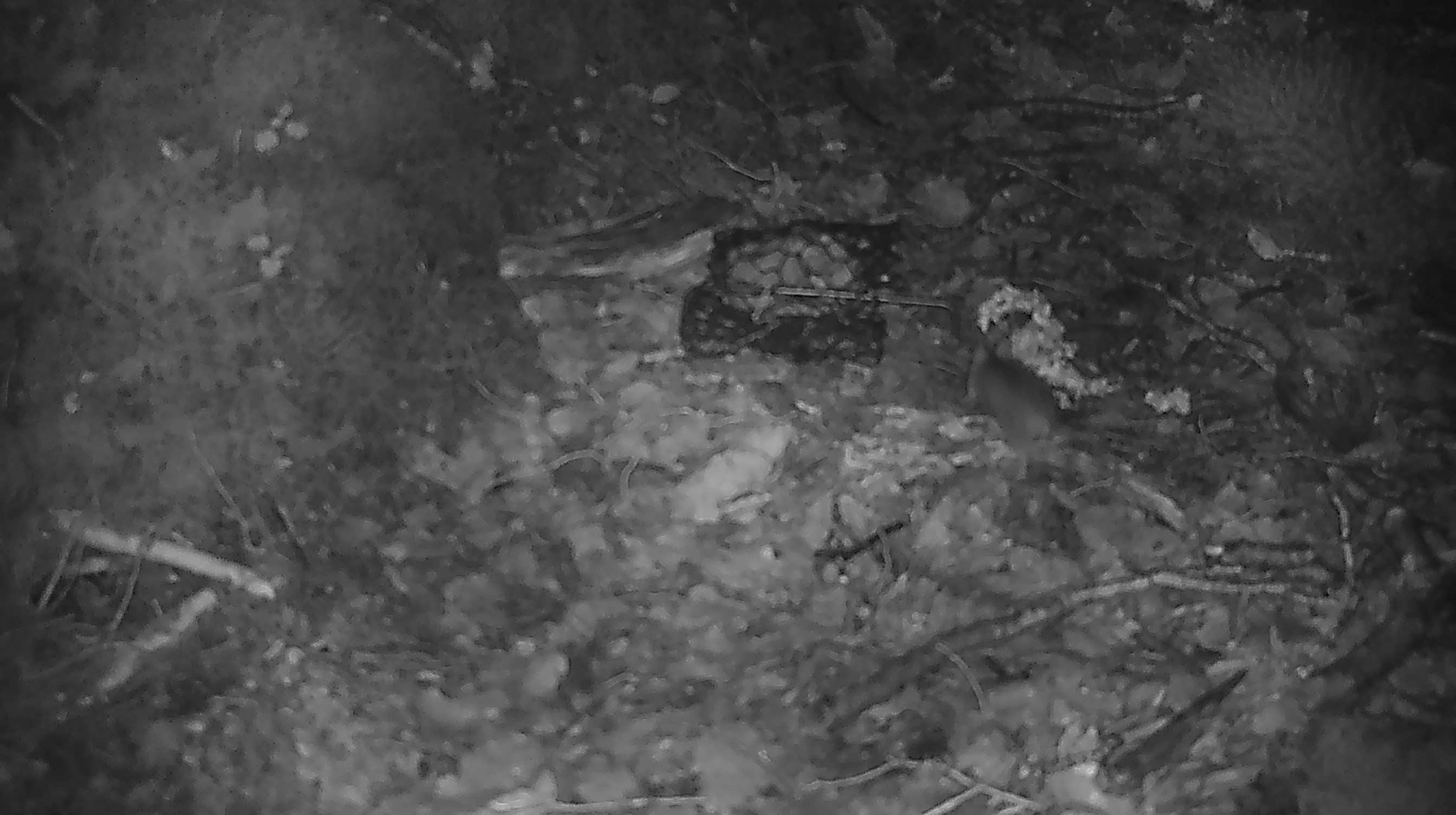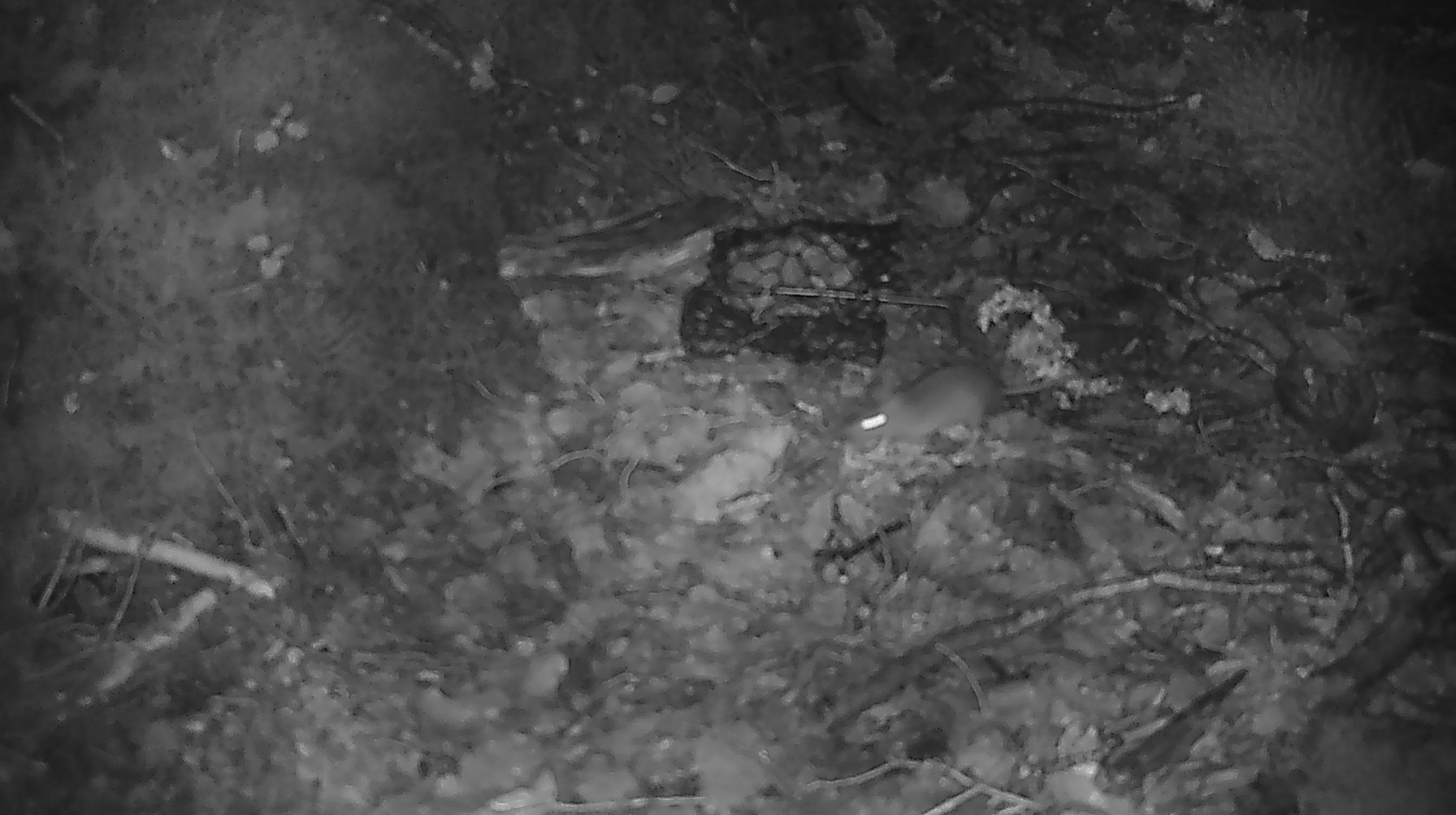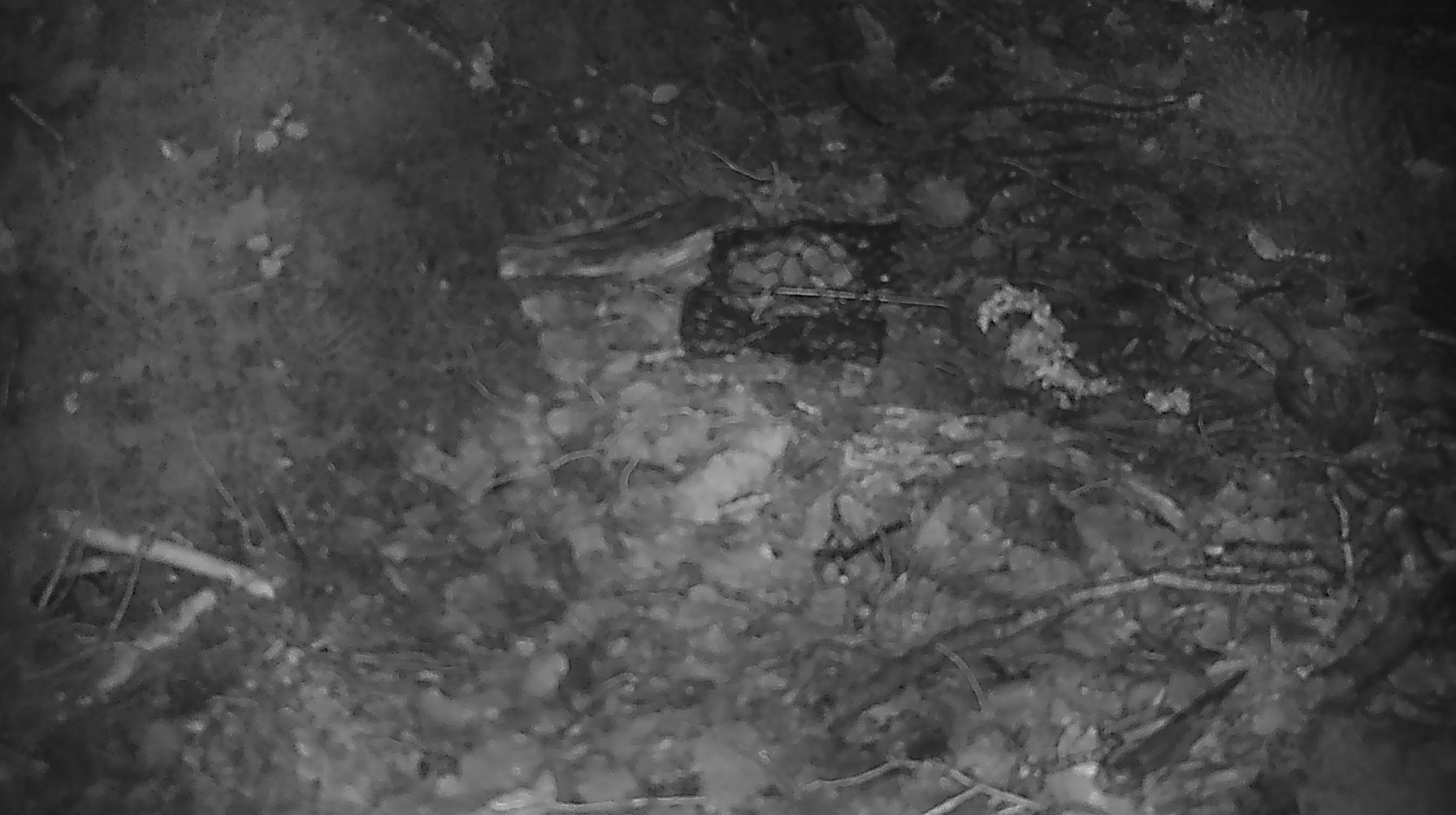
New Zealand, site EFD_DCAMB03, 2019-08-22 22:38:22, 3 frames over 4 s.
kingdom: Animalia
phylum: Chordata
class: Mammalia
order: Rodentia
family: Muridae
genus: Mus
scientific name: Mus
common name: mouse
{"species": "mouse (Mus)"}